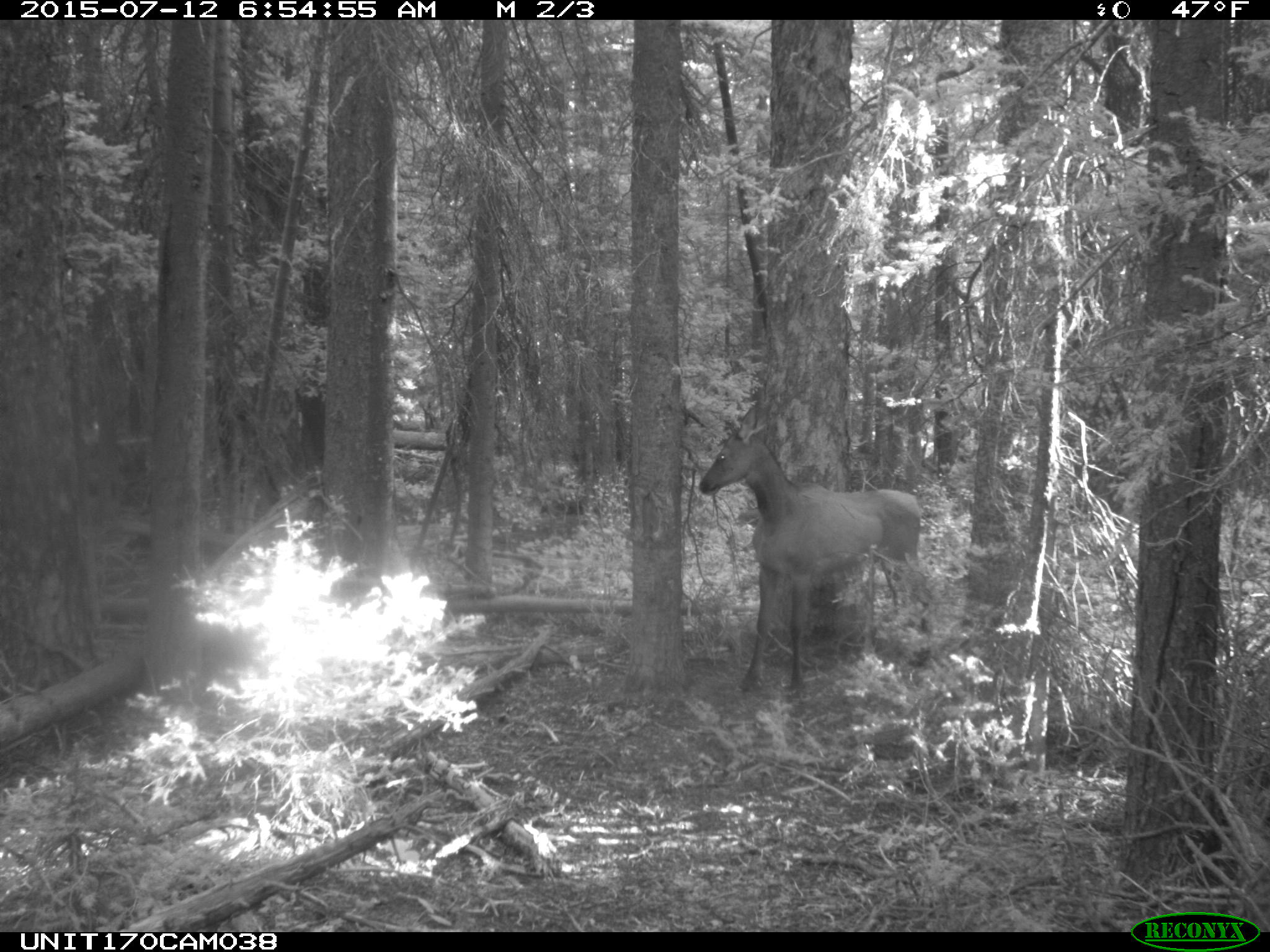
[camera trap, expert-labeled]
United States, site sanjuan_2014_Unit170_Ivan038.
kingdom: Animalia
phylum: Chordata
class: Mammalia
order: Artiodactyla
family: Cervidae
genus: Cervus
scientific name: Cervus elaphus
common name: red deer